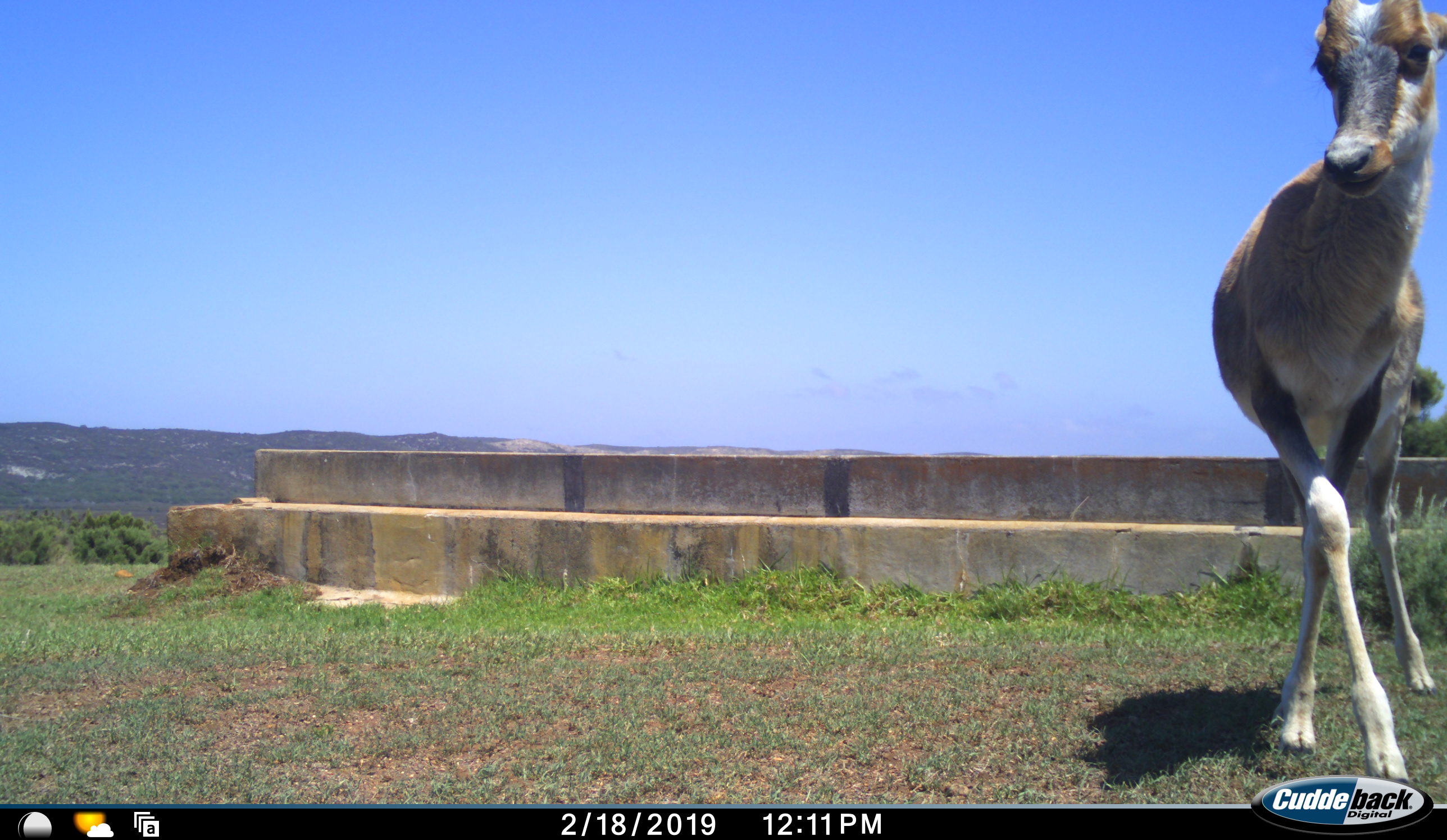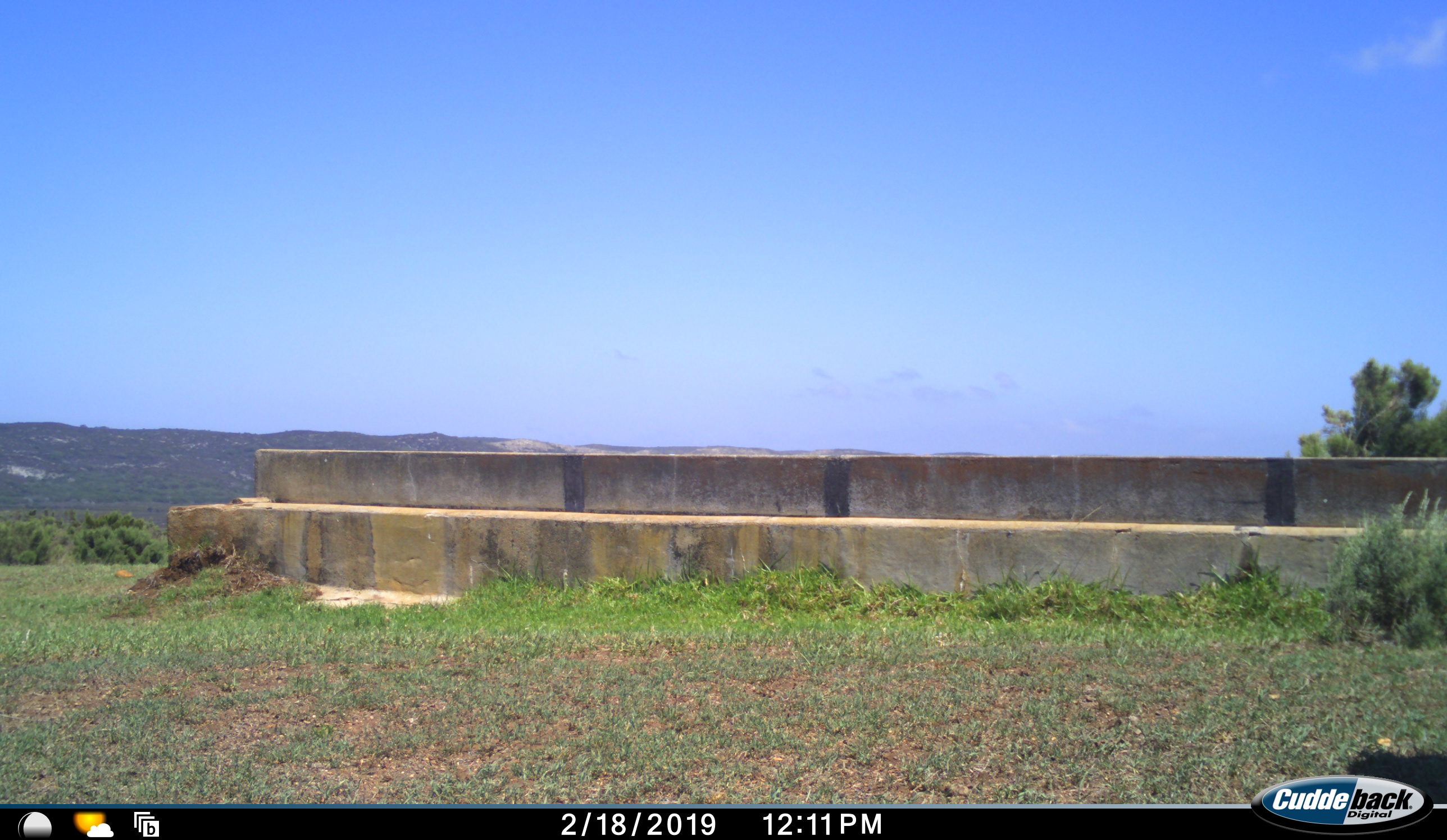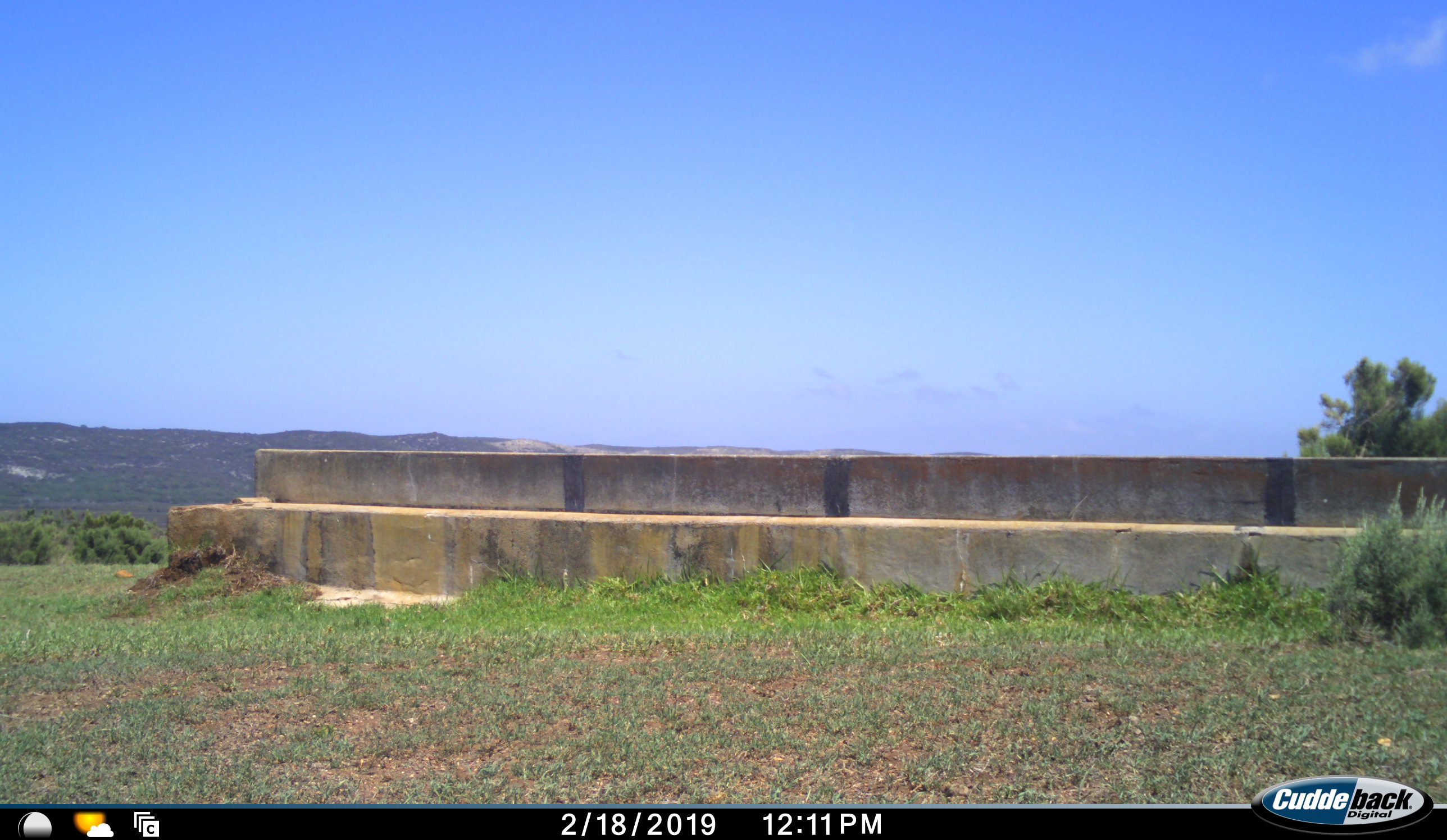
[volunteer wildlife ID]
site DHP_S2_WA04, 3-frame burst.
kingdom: Animalia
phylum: Chordata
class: Mammalia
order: Artiodactyla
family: Bovidae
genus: Damaliscus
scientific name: Damaliscus pygargus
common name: bontebok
Bontebok (Damaliscus pygargus), count 1. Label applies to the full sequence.